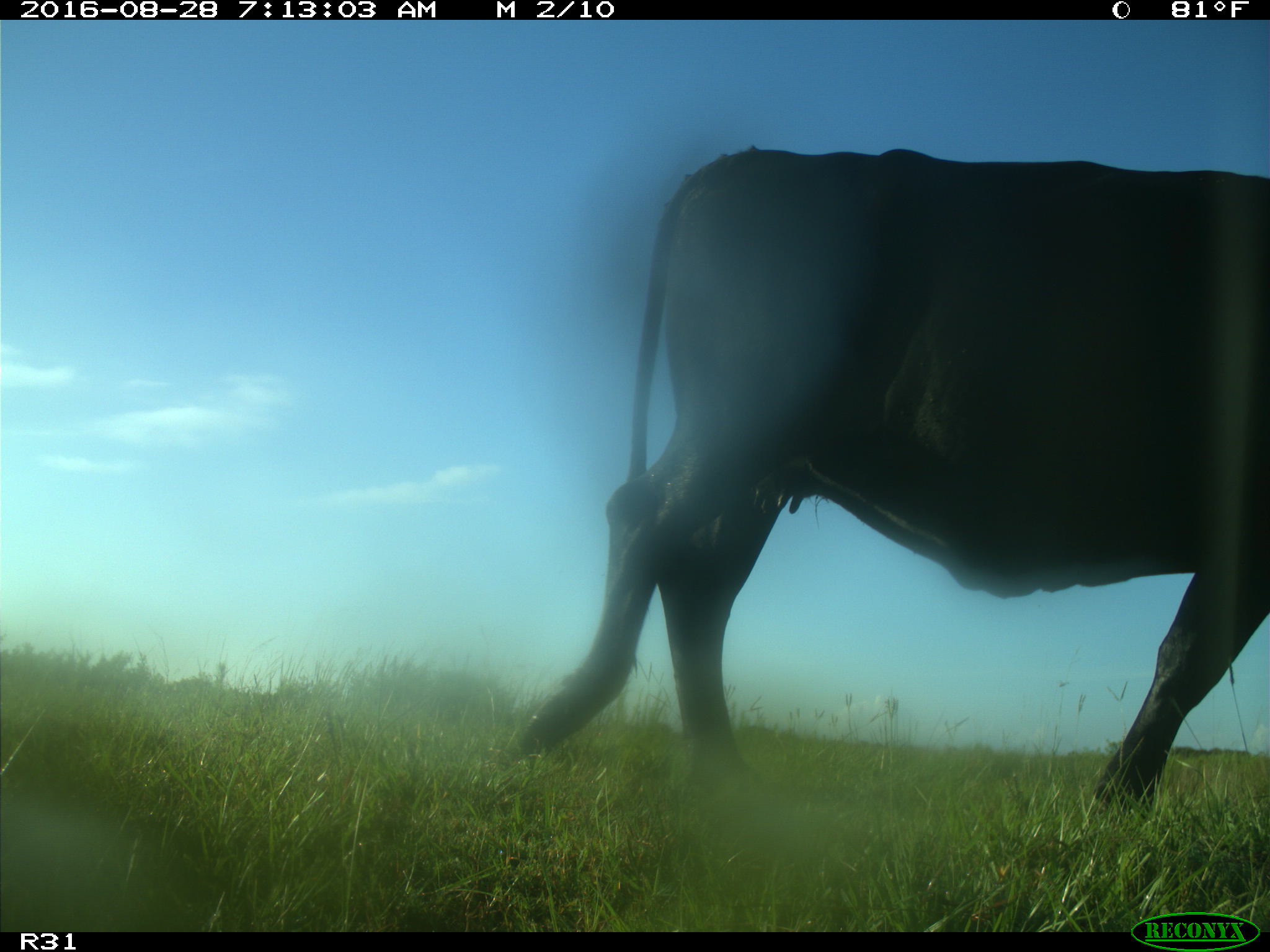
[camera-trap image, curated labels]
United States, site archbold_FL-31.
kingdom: Animalia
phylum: Chordata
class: Mammalia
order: Artiodactyla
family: Bovidae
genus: Bos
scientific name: Bos taurus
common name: domestic cow